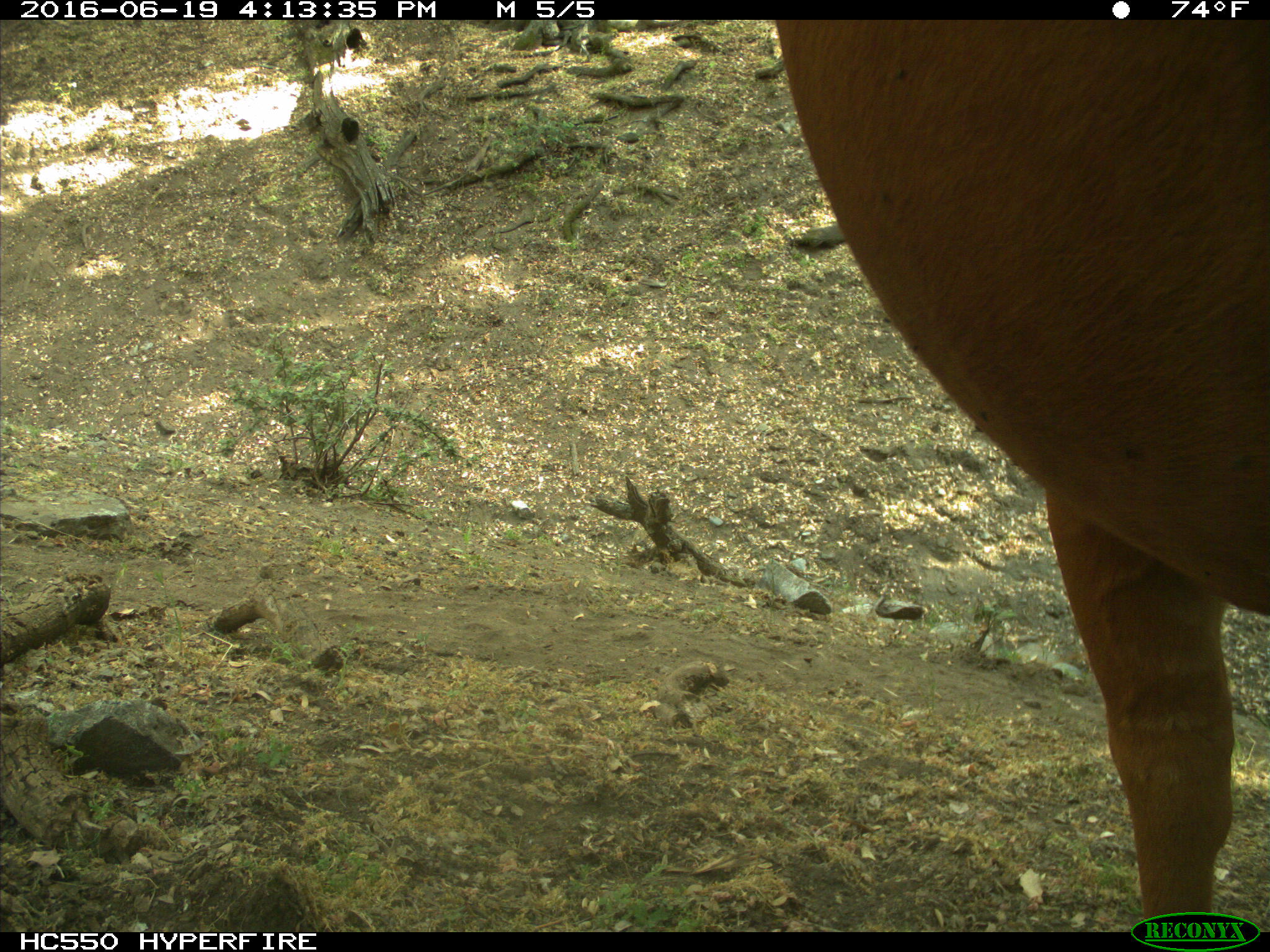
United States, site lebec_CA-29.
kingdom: Animalia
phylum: Chordata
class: Mammalia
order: Artiodactyla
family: Bovidae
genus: Bos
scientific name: Bos taurus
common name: domestic cow